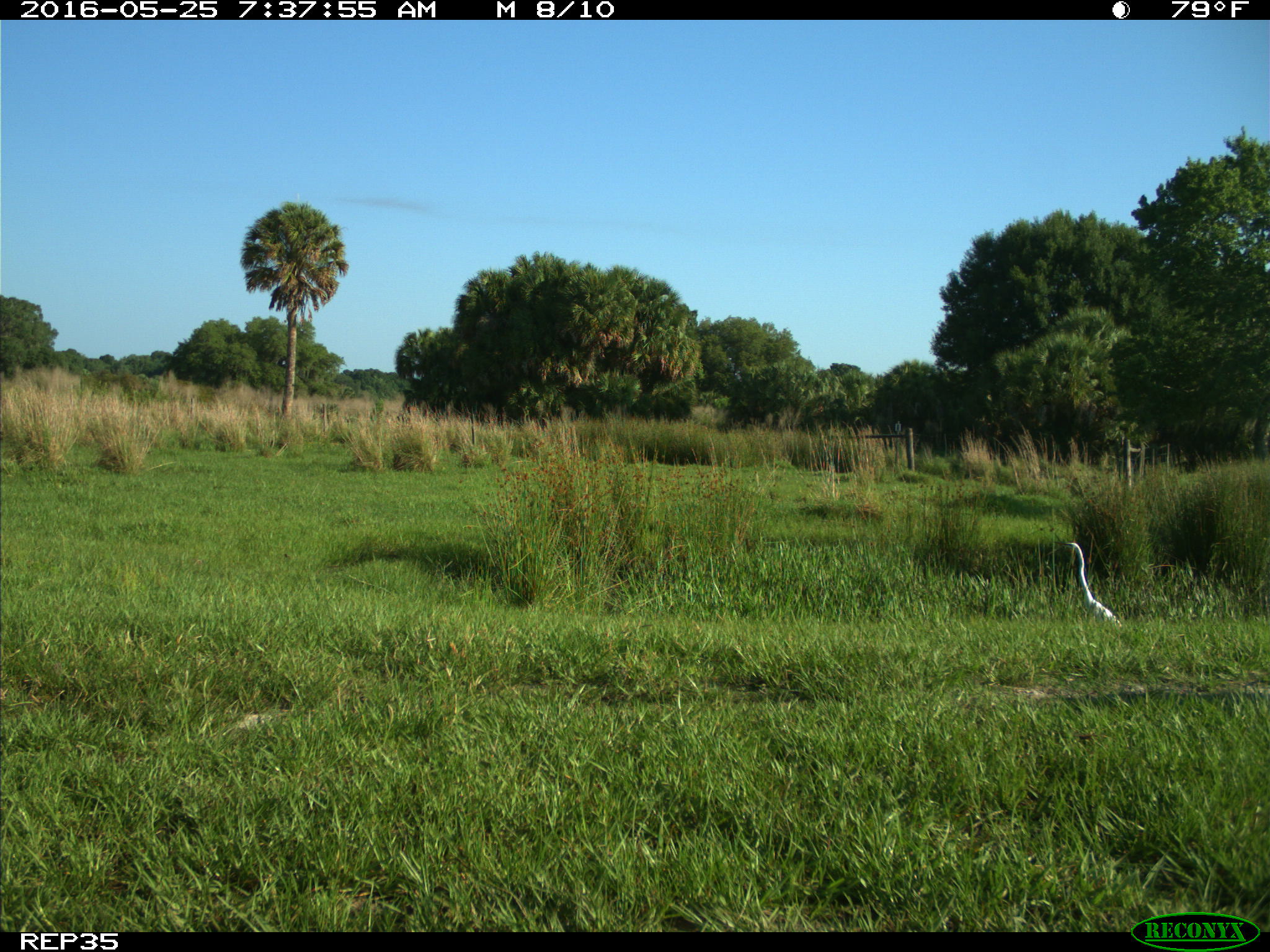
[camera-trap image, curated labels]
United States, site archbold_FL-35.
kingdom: Animalia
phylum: Chordata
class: Aves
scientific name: Aves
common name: birds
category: unidentified bird